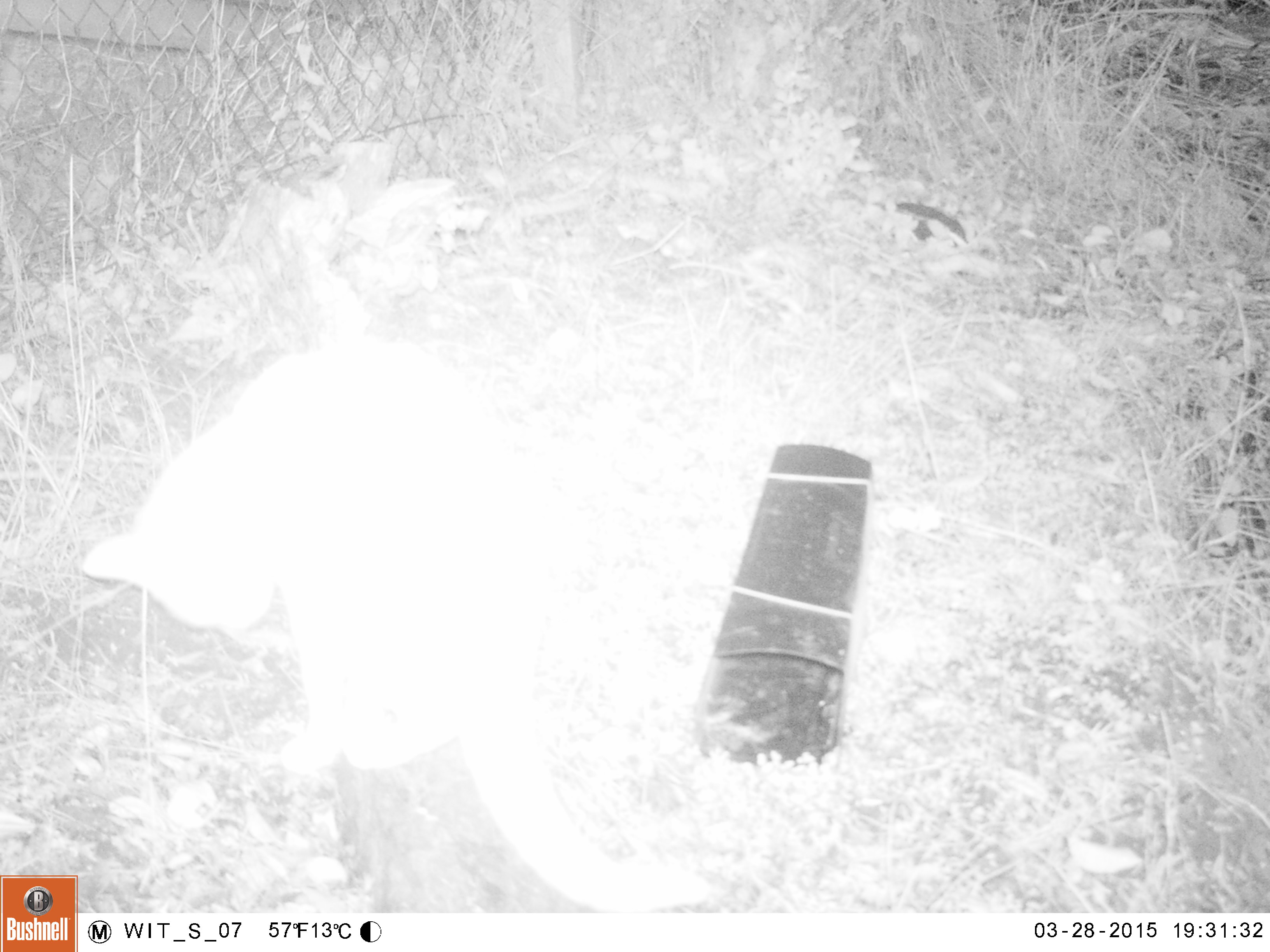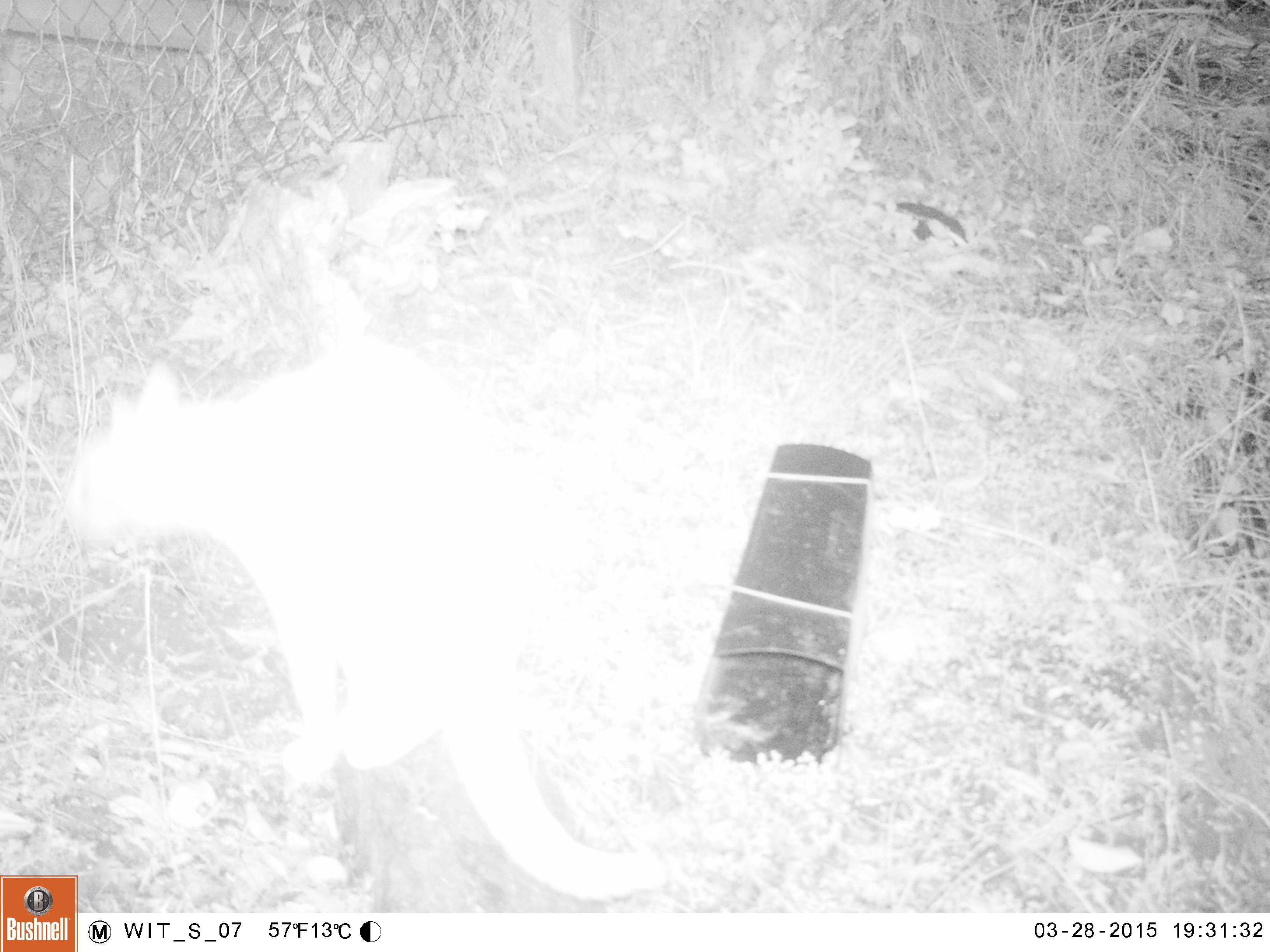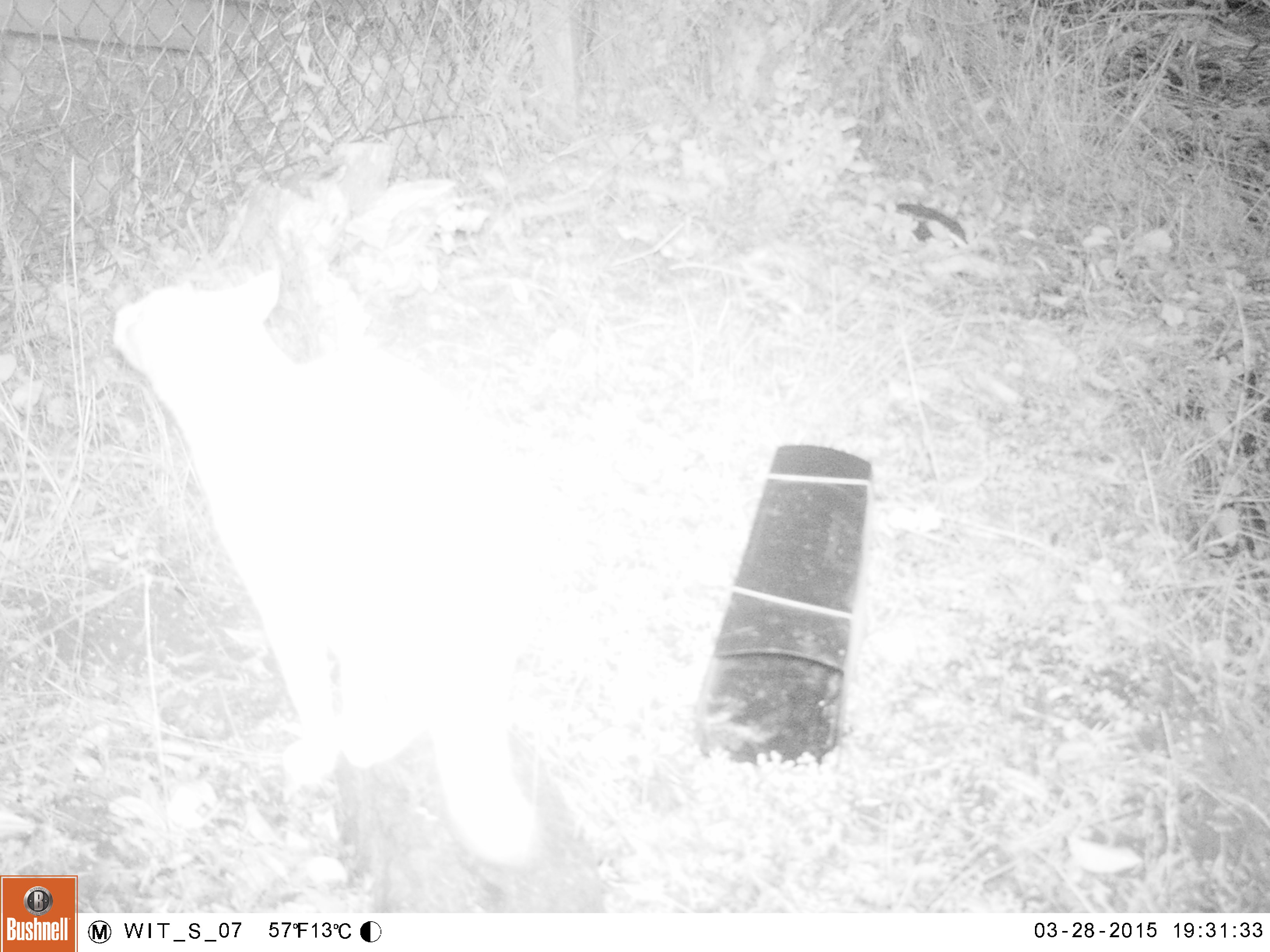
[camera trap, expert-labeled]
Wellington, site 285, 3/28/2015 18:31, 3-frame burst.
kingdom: Animalia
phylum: Chordata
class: Mammalia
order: Carnivora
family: Felidae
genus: Felis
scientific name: Felis catus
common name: cat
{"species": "cat (Felis catus)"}